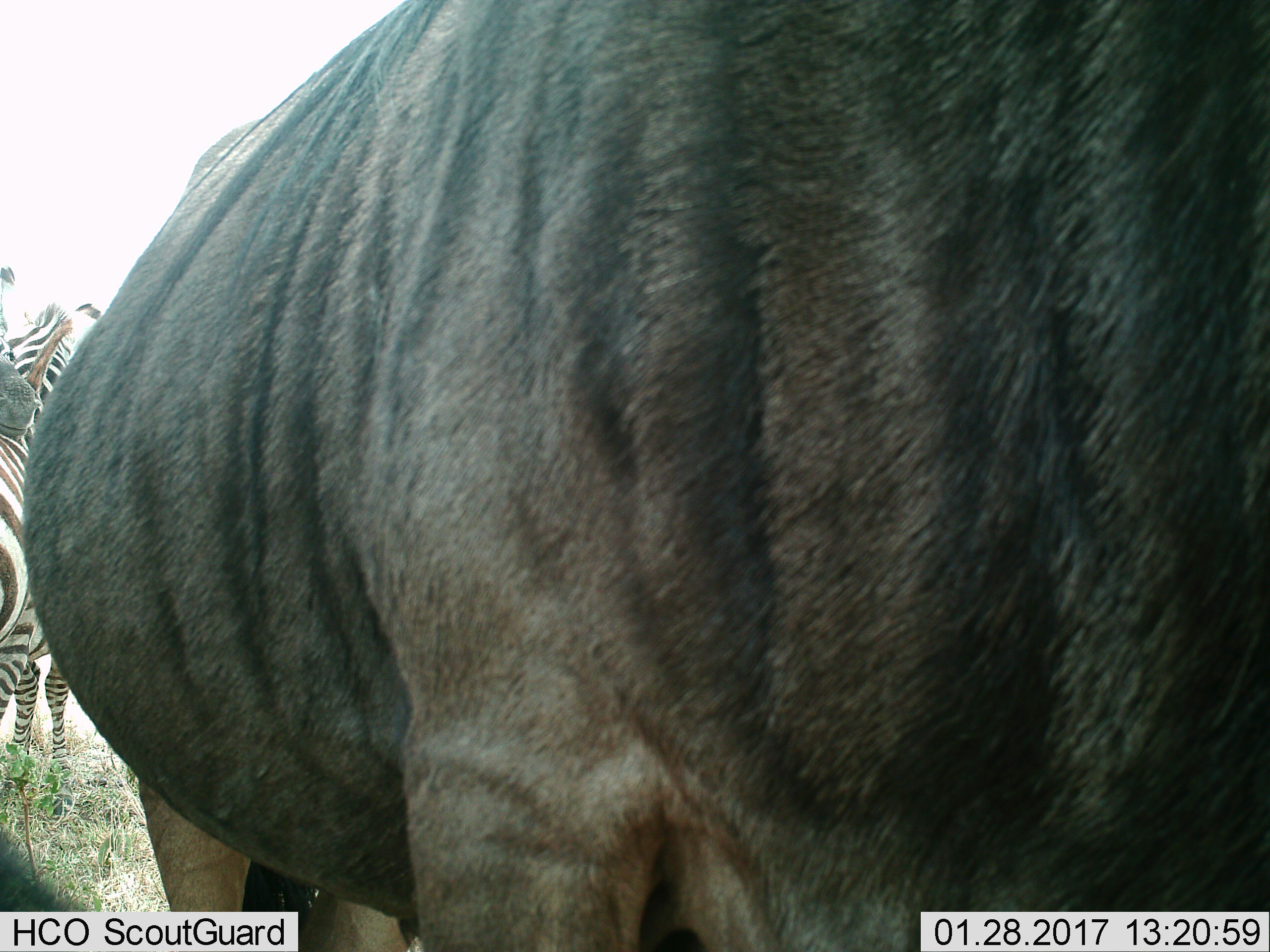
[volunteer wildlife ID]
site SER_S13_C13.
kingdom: Animalia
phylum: Chordata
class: Mammalia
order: Artiodactyla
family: Bovidae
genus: Connochaetes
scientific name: Connochaetes taurinus taurinus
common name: blue wildebeest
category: wildebeestblue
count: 1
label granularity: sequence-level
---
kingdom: Animalia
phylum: Chordata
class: Mammalia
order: Perissodactyla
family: Equidae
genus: Equus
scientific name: Equus quagga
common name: plains zebra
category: zebraplains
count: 2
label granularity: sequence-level